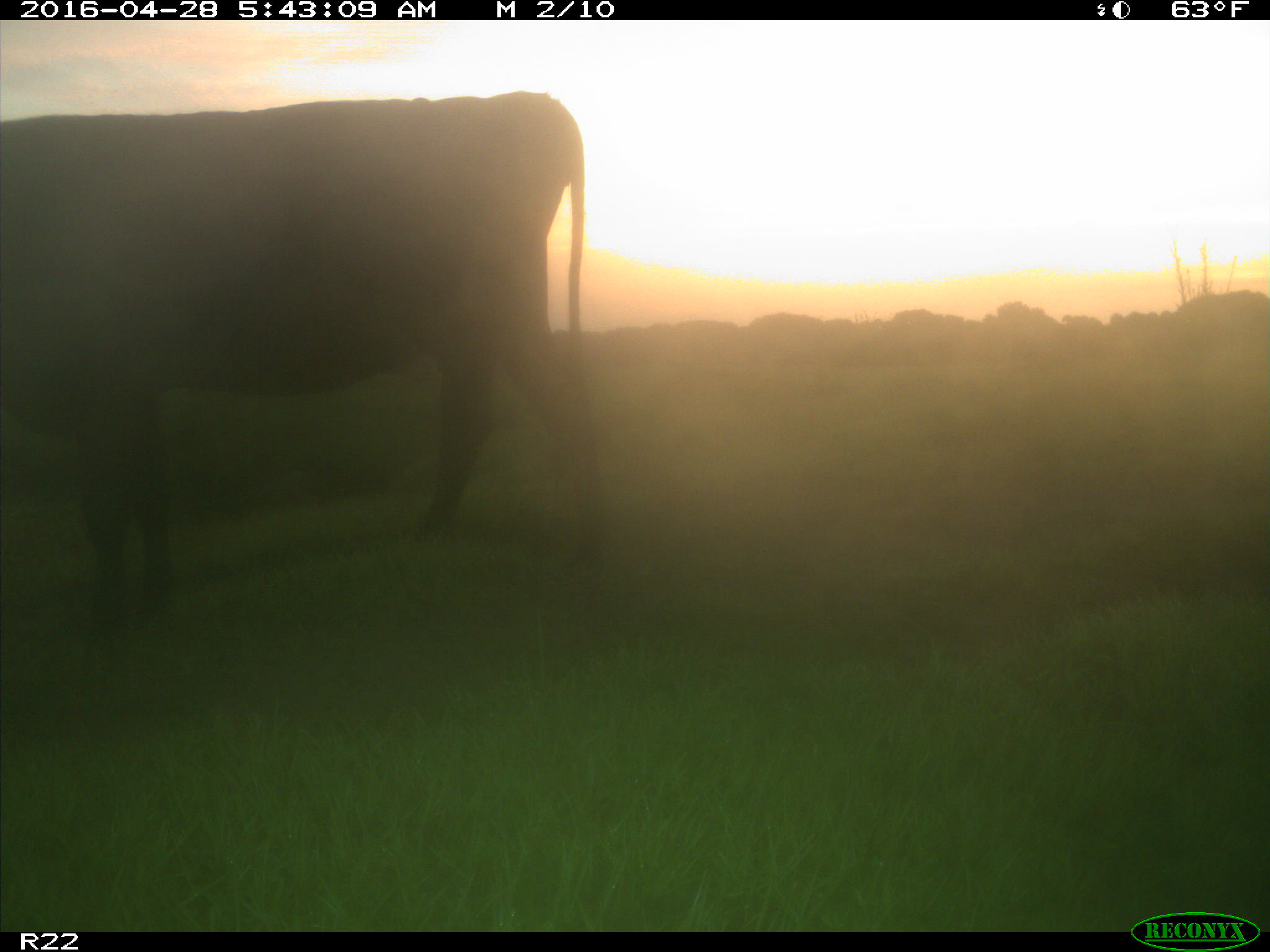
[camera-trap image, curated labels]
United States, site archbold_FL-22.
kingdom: Animalia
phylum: Chordata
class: Mammalia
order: Artiodactyla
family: Bovidae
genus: Bos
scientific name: Bos taurus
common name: domestic cow